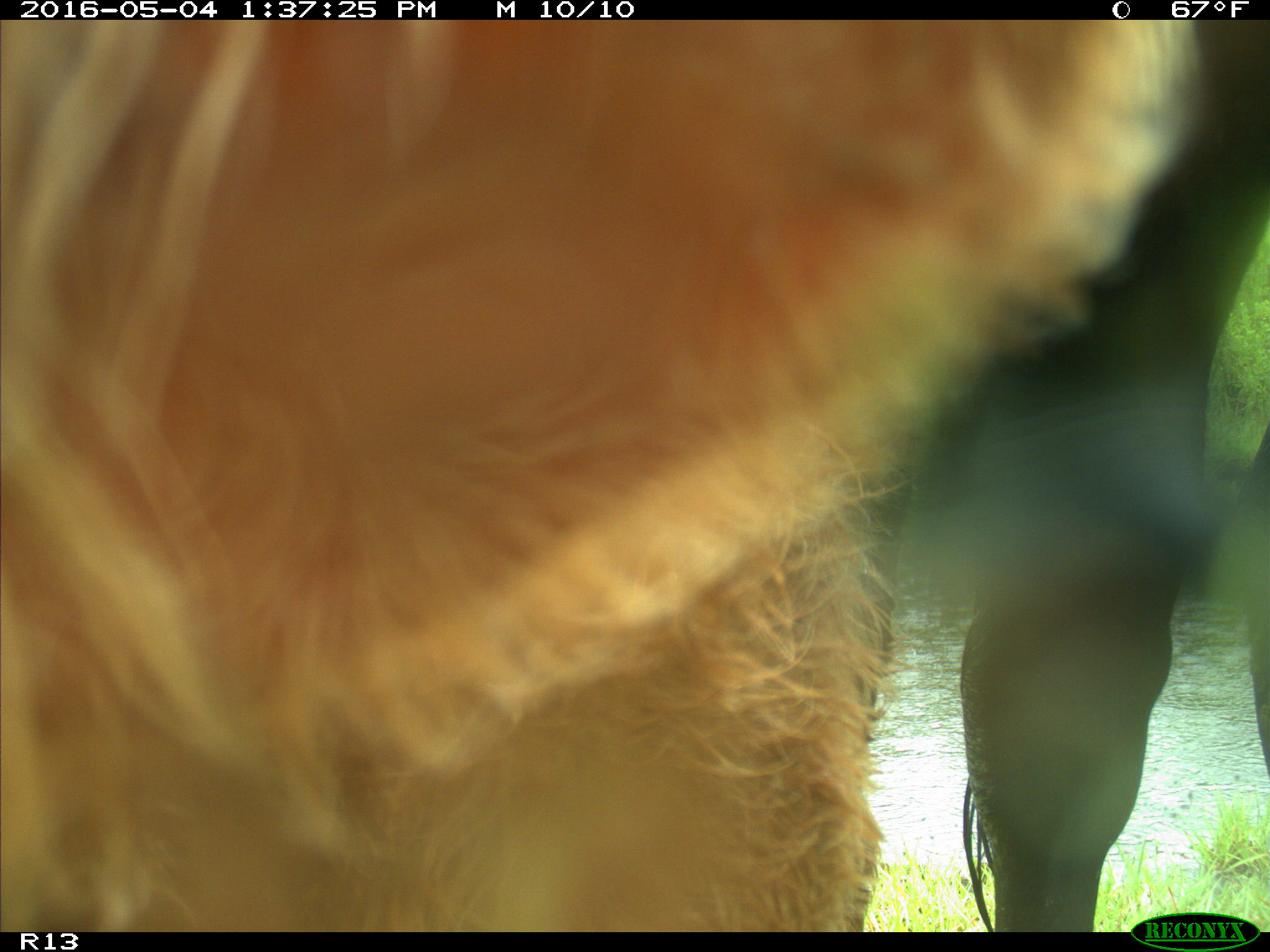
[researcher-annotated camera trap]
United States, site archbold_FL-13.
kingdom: Animalia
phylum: Chordata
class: Mammalia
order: Artiodactyla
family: Bovidae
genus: Bos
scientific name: Bos taurus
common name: domestic cow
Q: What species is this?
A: Bos taurus (domestic cow).